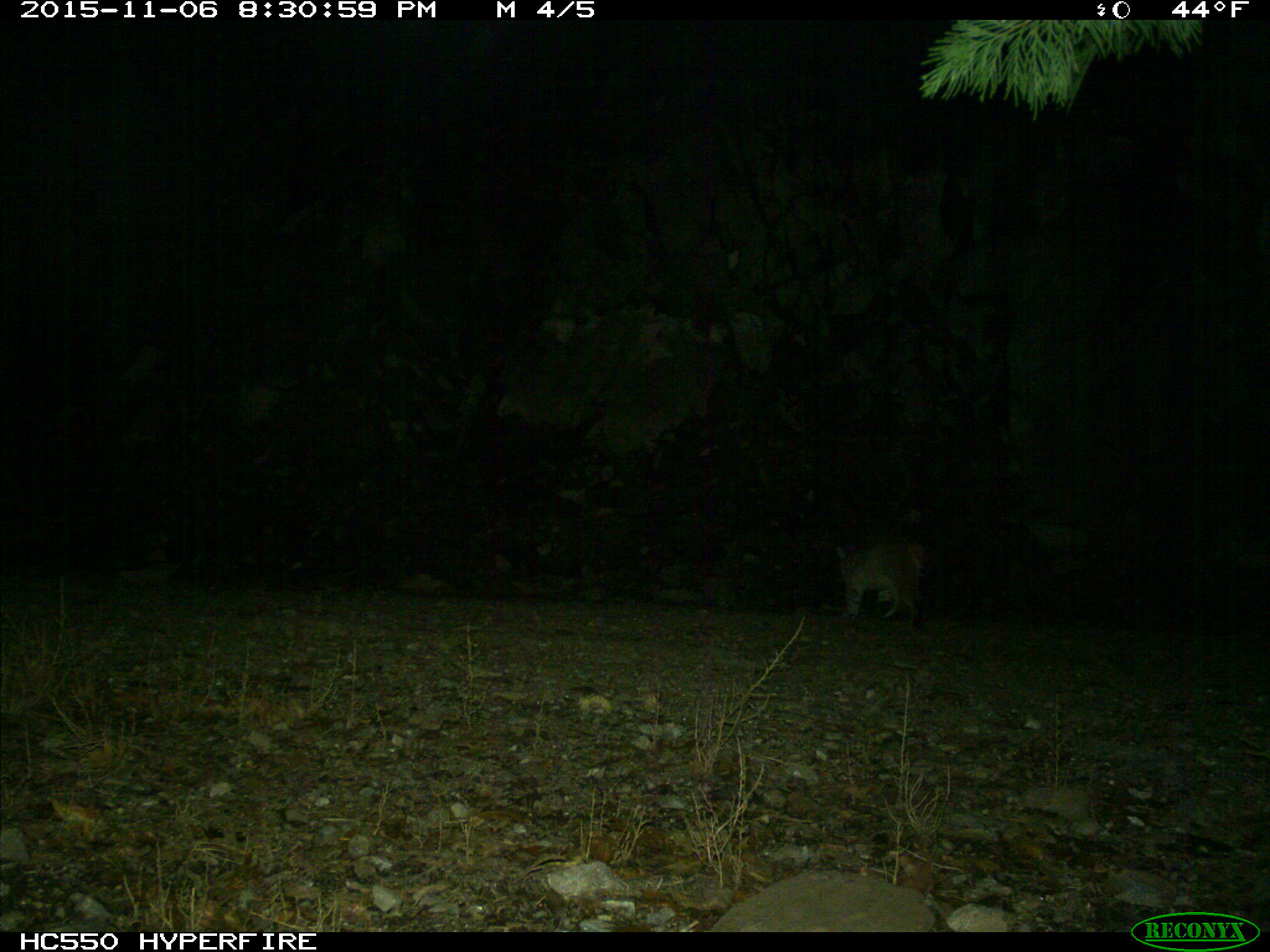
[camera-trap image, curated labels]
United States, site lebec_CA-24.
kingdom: Animalia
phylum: Chordata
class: Mammalia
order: Carnivora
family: Felidae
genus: Lynx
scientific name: Lynx rufus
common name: bobcat